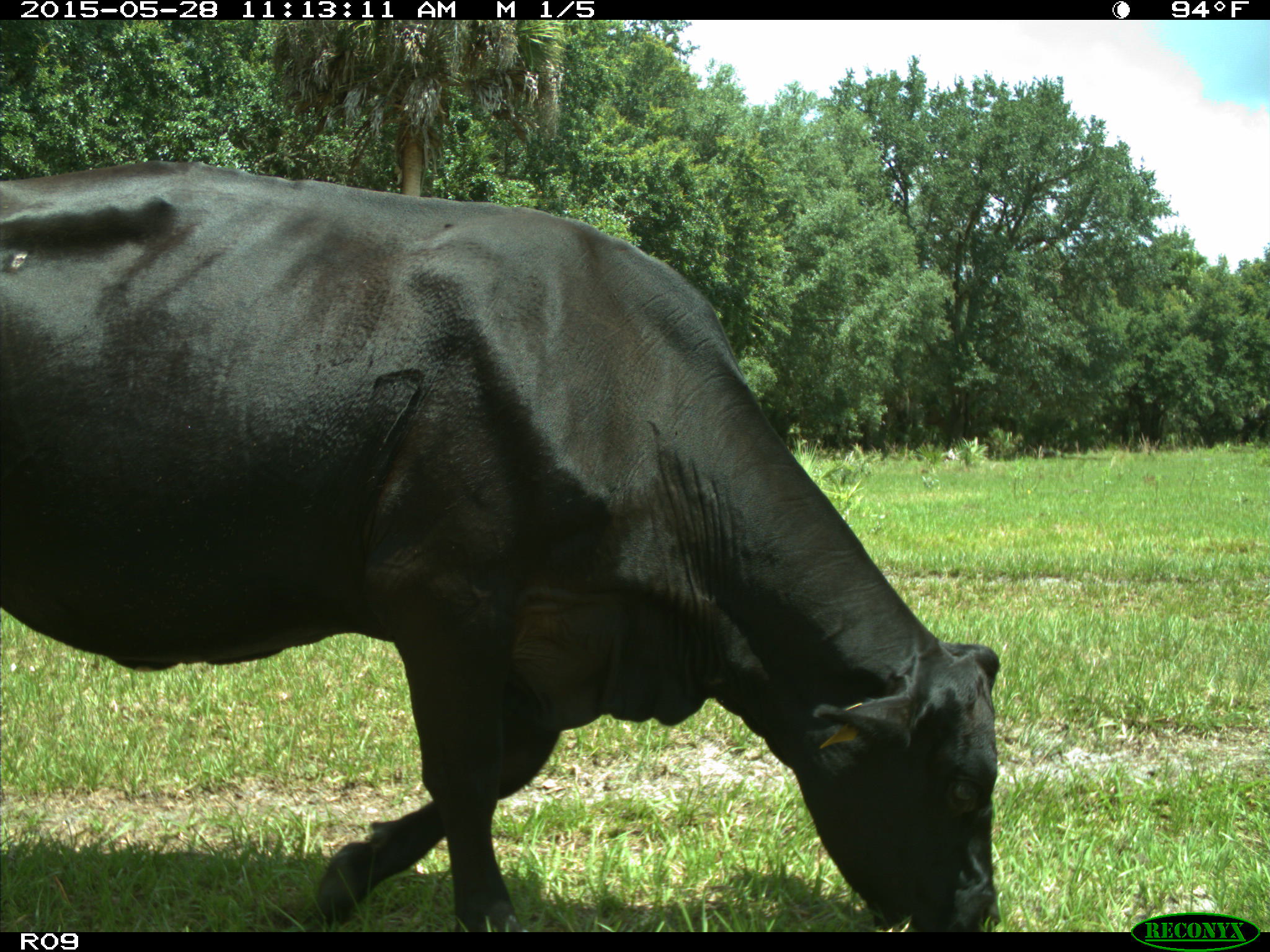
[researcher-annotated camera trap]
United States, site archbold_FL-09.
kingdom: Animalia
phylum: Chordata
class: Mammalia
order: Artiodactyla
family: Bovidae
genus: Bos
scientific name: Bos taurus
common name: domestic cow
Bos taurus (domestic cow).